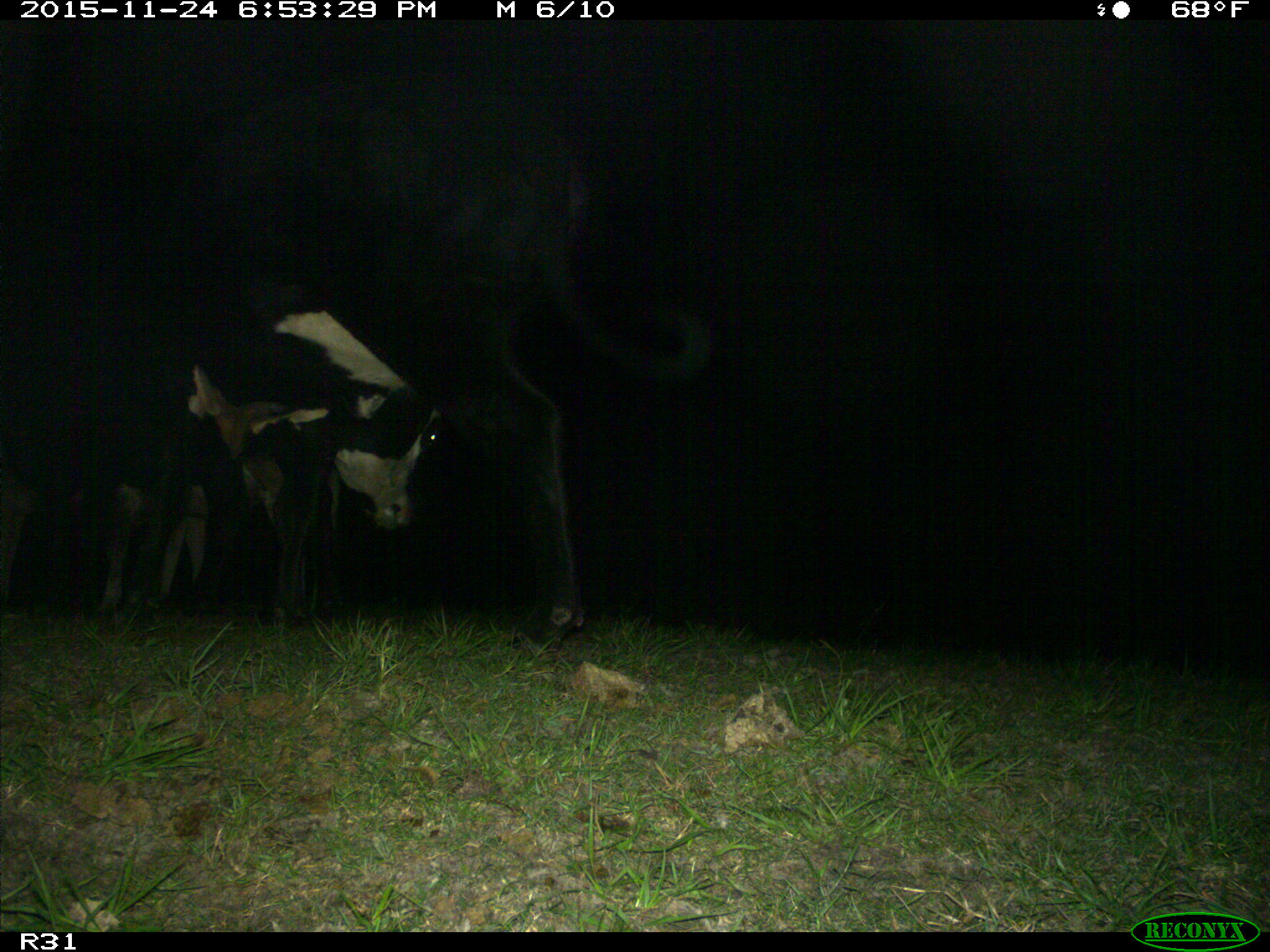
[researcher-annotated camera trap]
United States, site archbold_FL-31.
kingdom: Animalia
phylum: Chordata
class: Mammalia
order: Artiodactyla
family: Bovidae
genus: Bos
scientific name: Bos taurus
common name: domestic cow